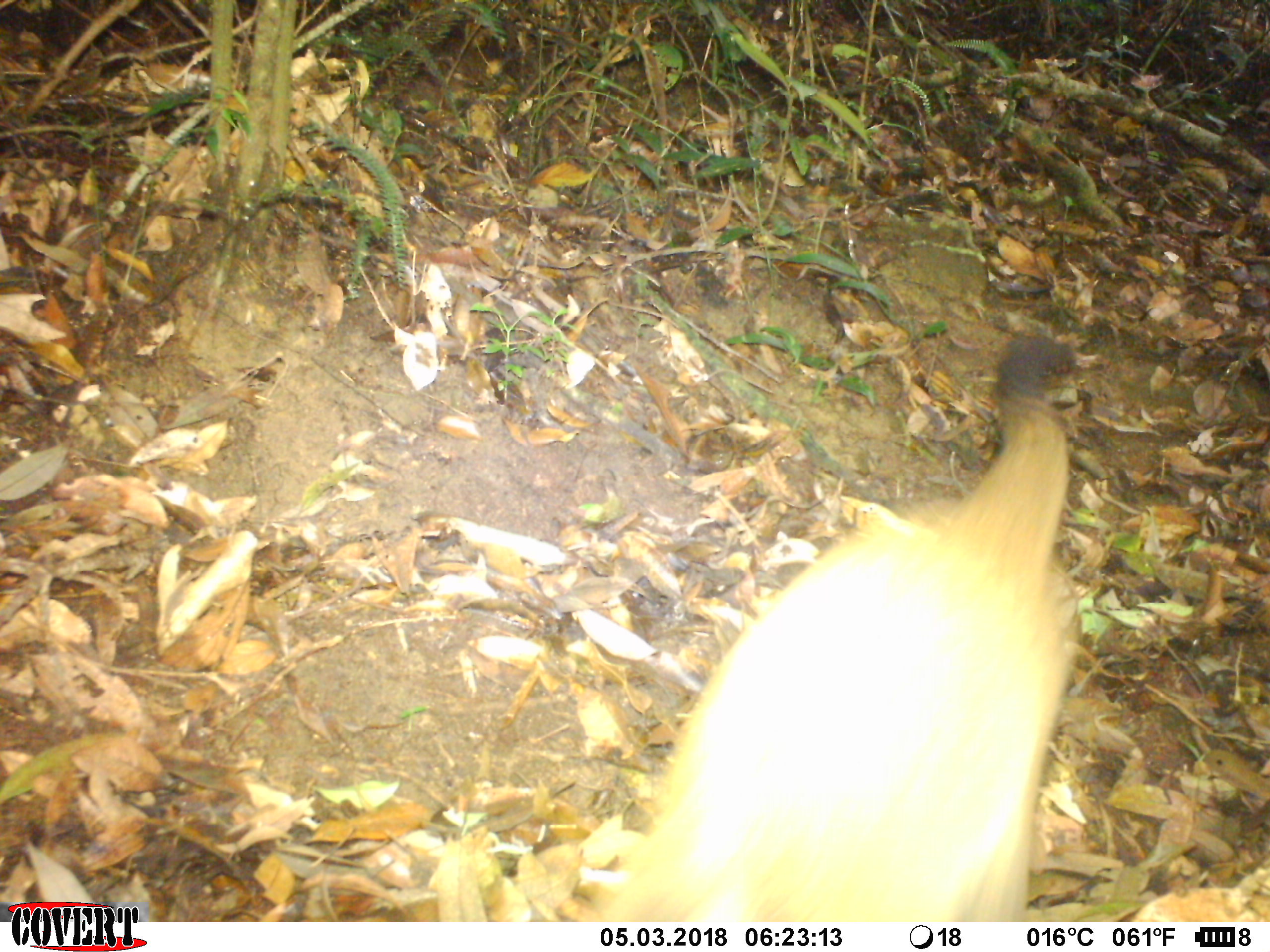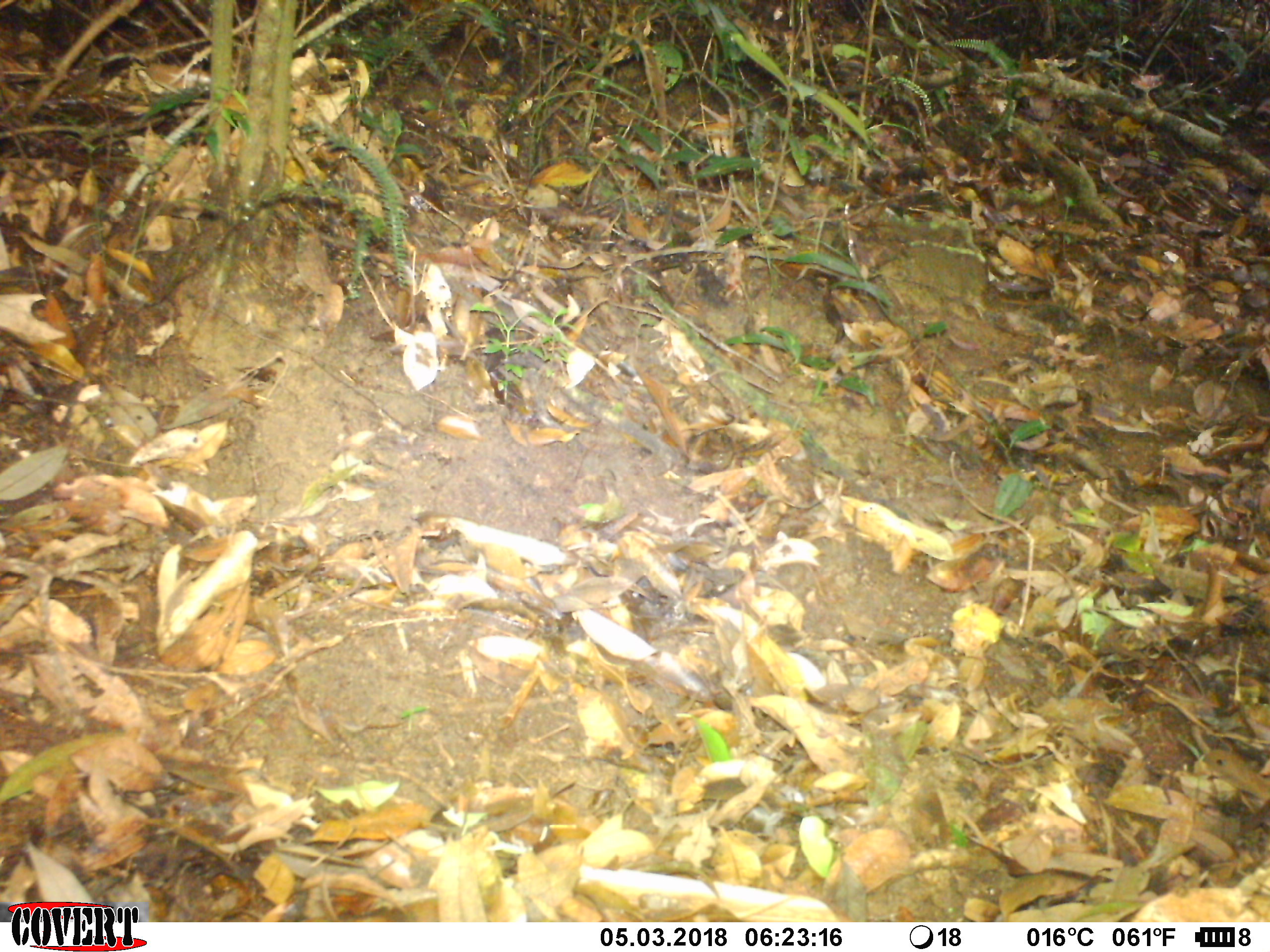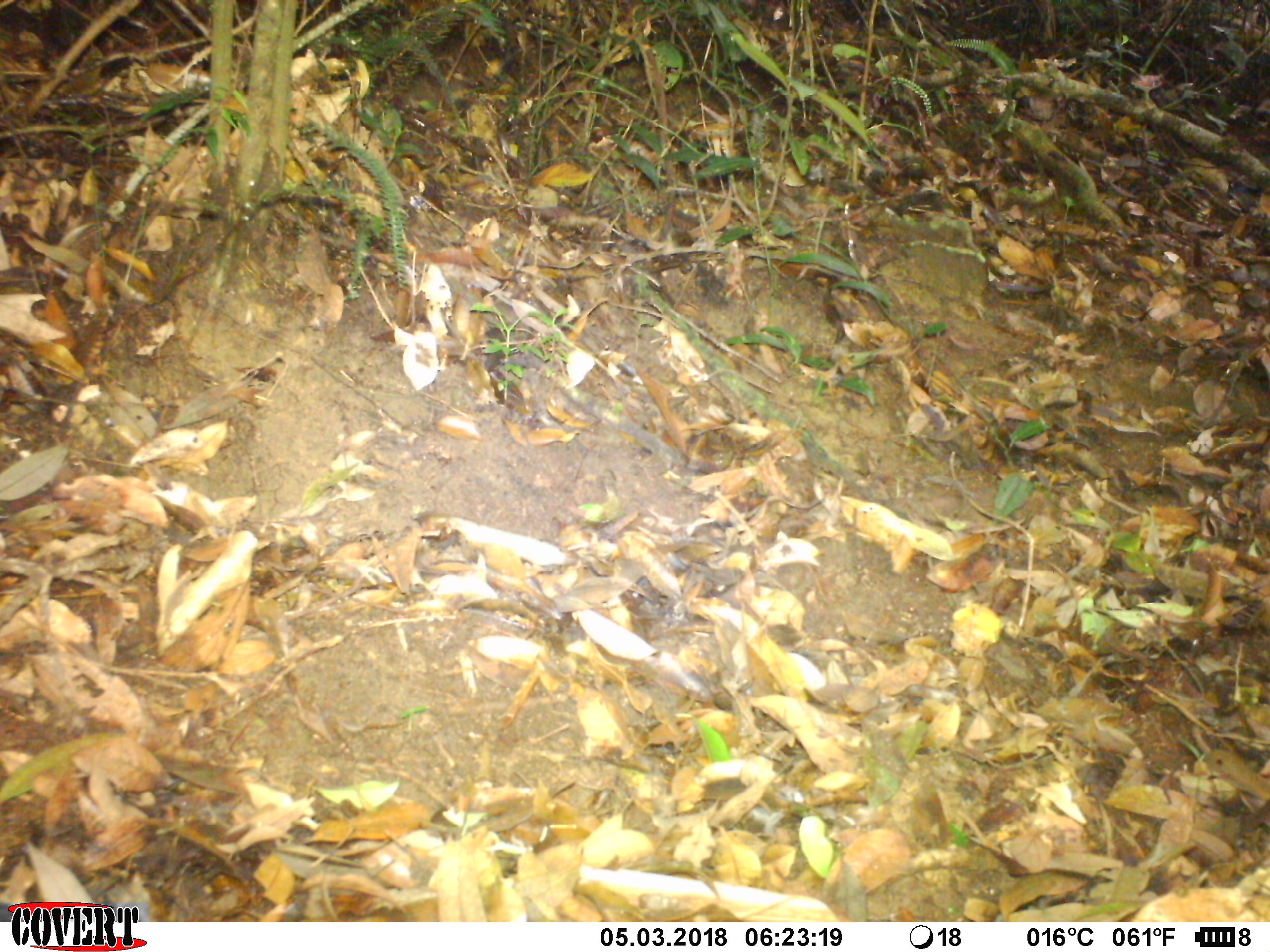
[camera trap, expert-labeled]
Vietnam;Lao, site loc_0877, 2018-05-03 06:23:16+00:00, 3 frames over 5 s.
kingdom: Animalia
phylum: Chordata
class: Mammalia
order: Carnivora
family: Viverridae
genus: Paguma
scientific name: Paguma larvata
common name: masked palm civet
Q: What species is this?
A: Masked palm civet (Paguma larvata).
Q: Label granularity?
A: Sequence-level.